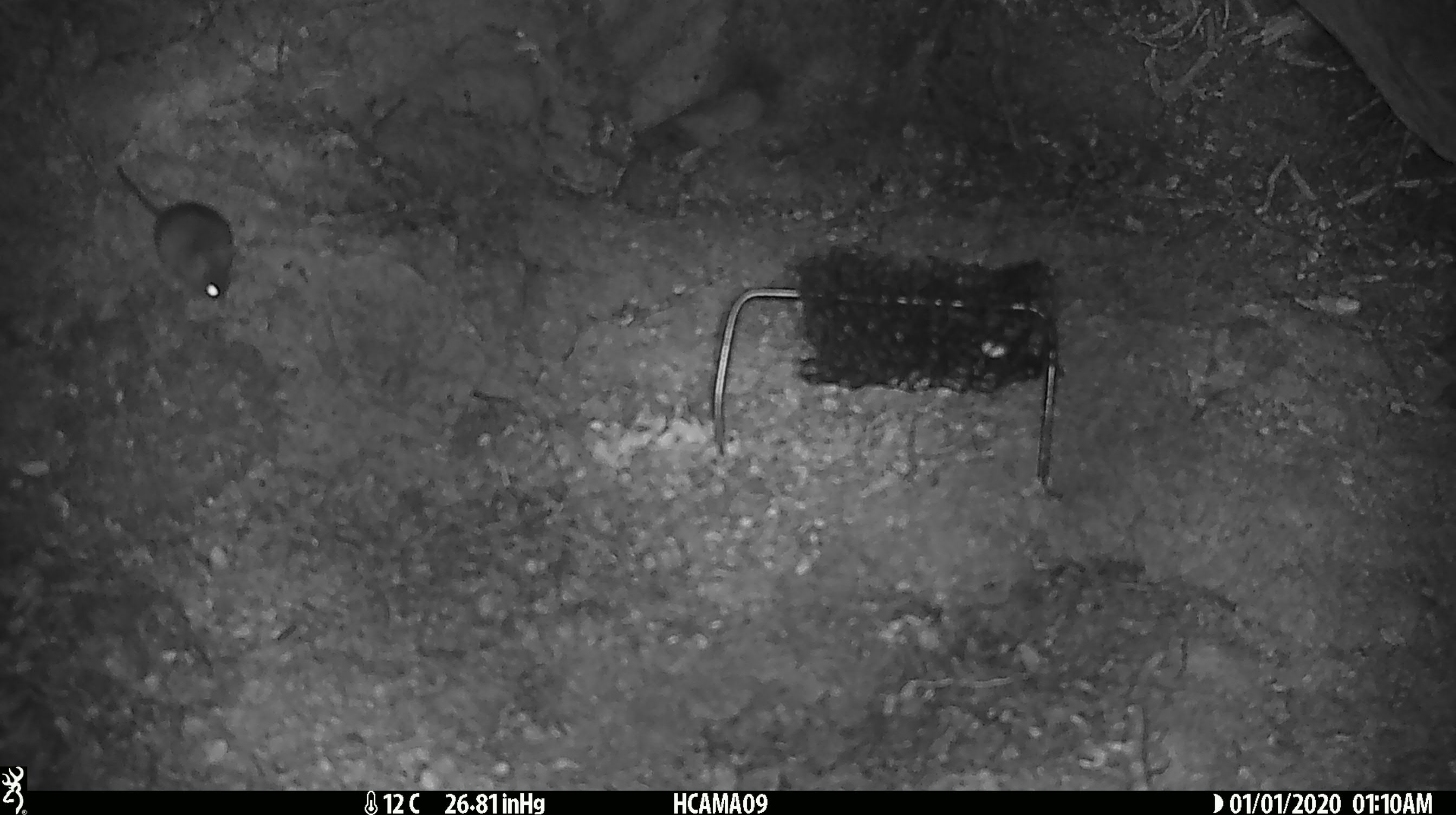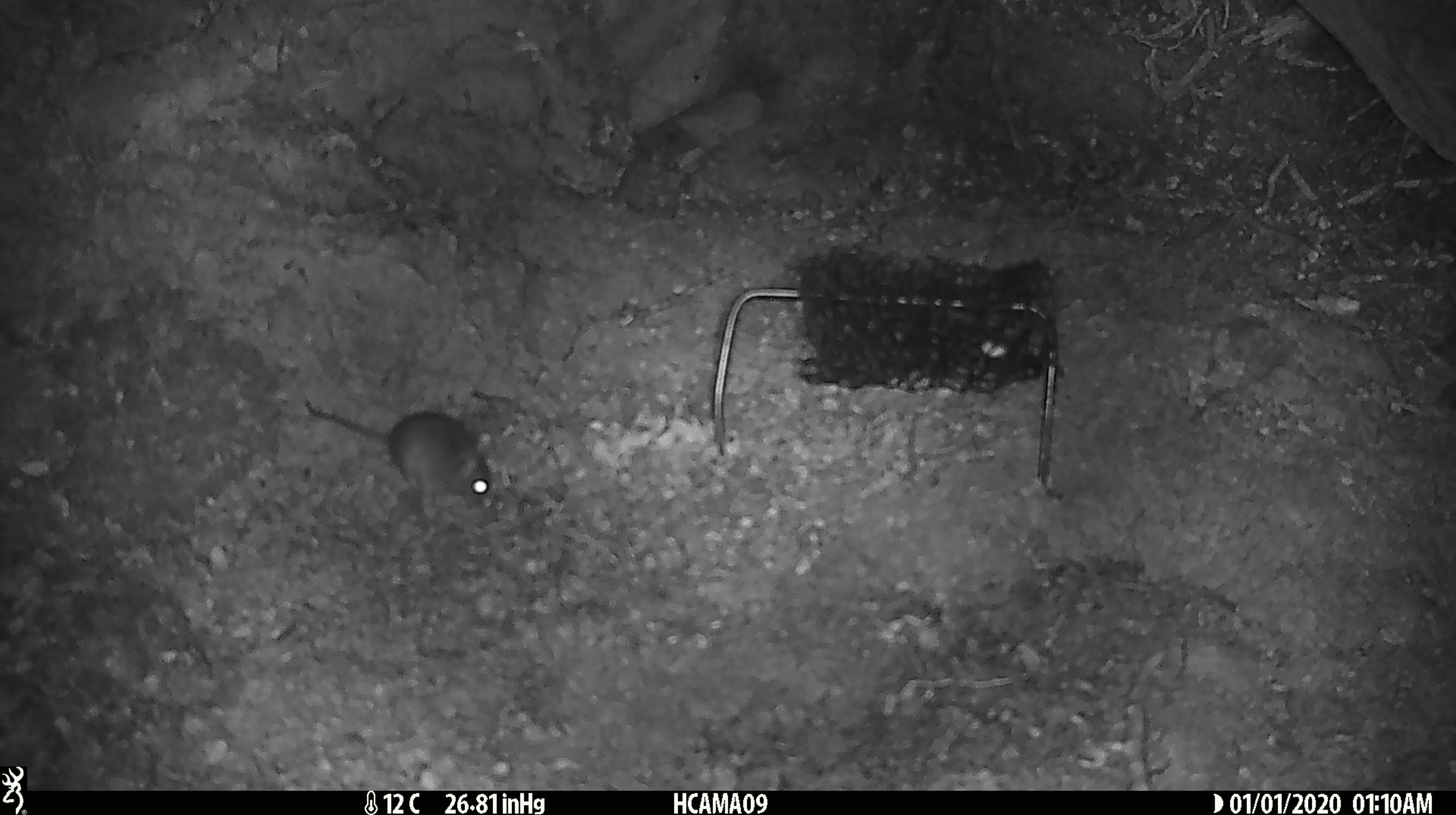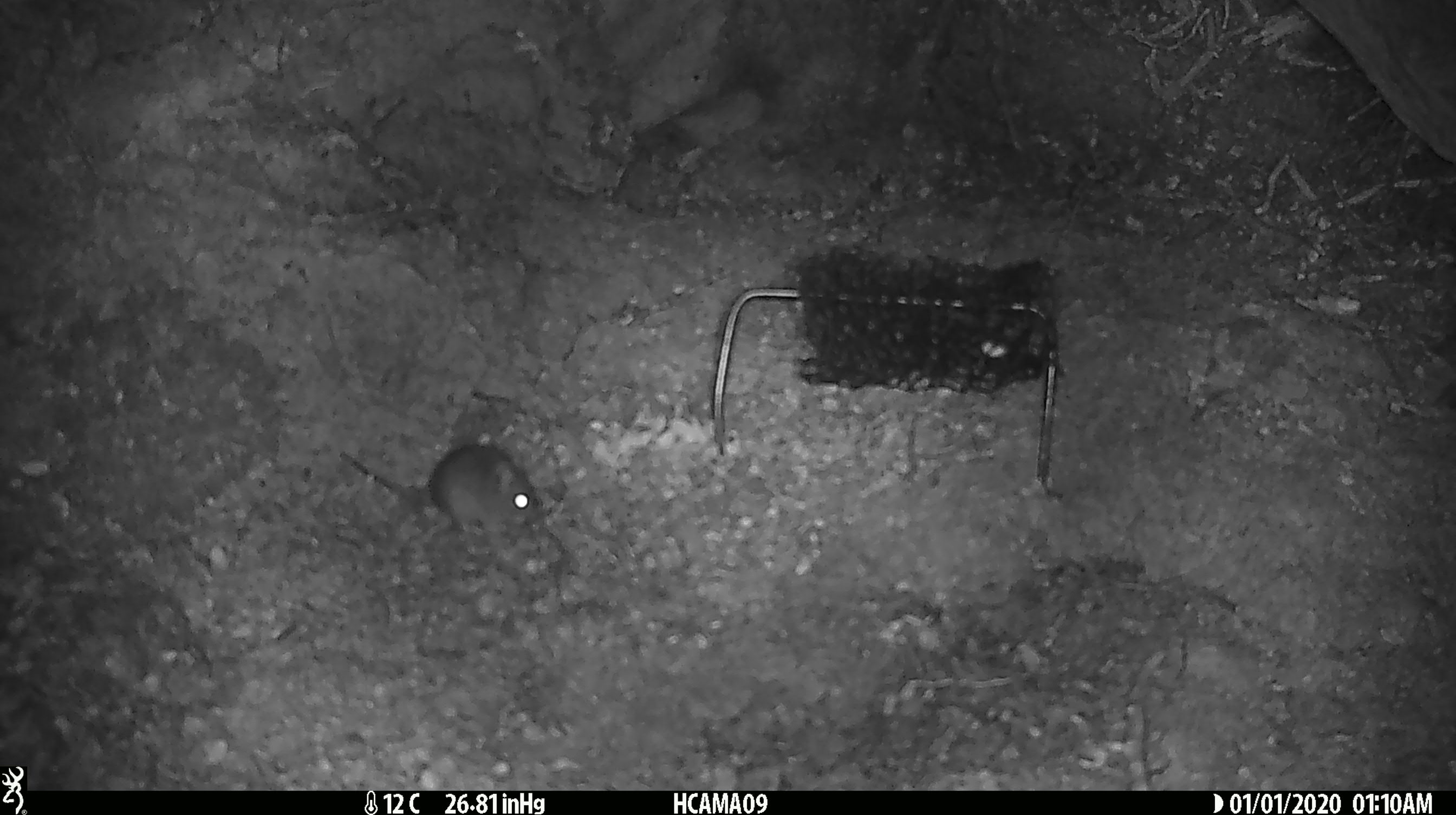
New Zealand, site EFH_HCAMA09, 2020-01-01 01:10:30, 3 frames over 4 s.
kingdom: Animalia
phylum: Chordata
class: Mammalia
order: Rodentia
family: Muridae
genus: Mus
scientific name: Mus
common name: mouse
Mouse (Mus).